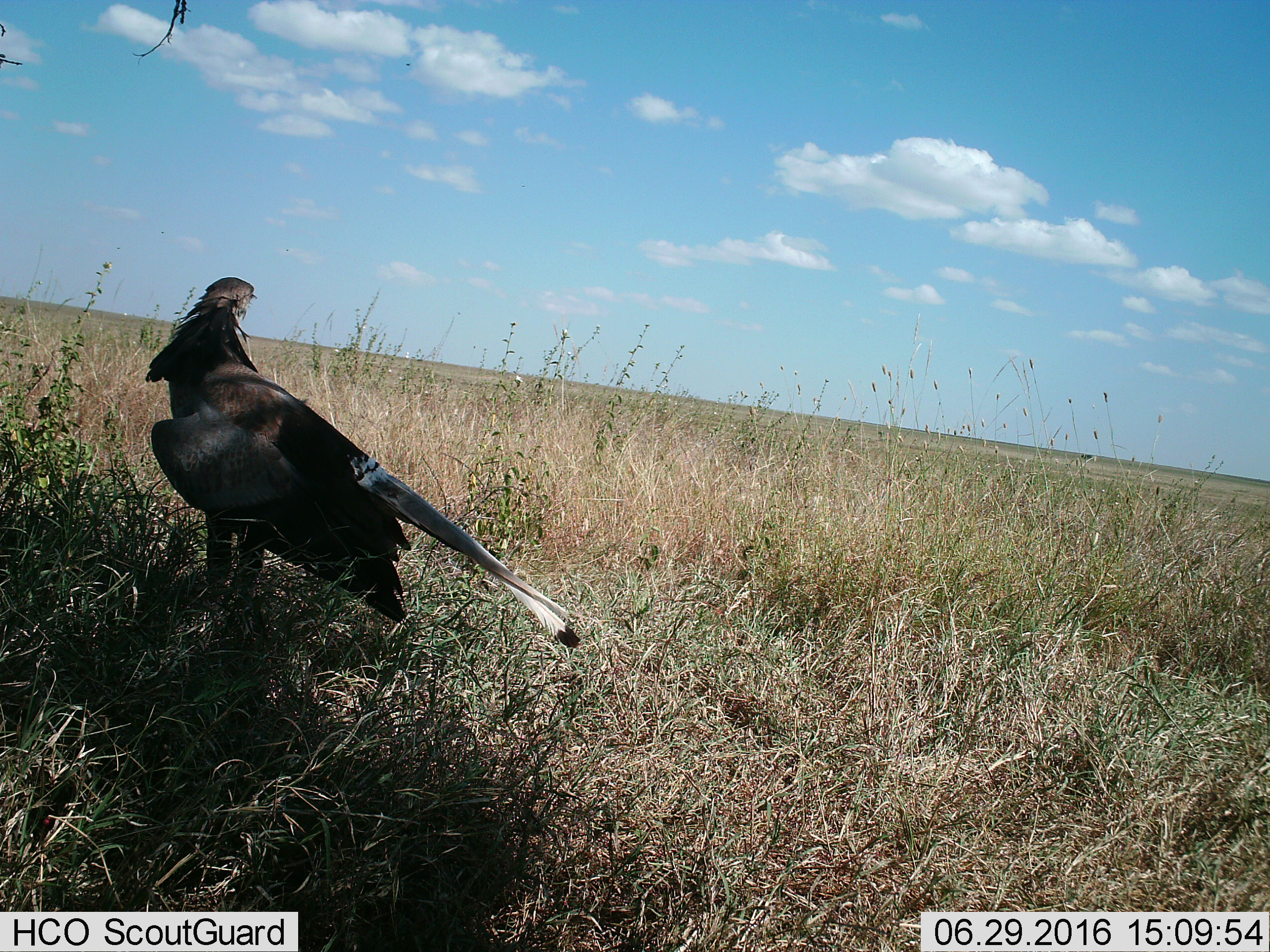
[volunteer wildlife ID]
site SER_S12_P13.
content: unidentified animal